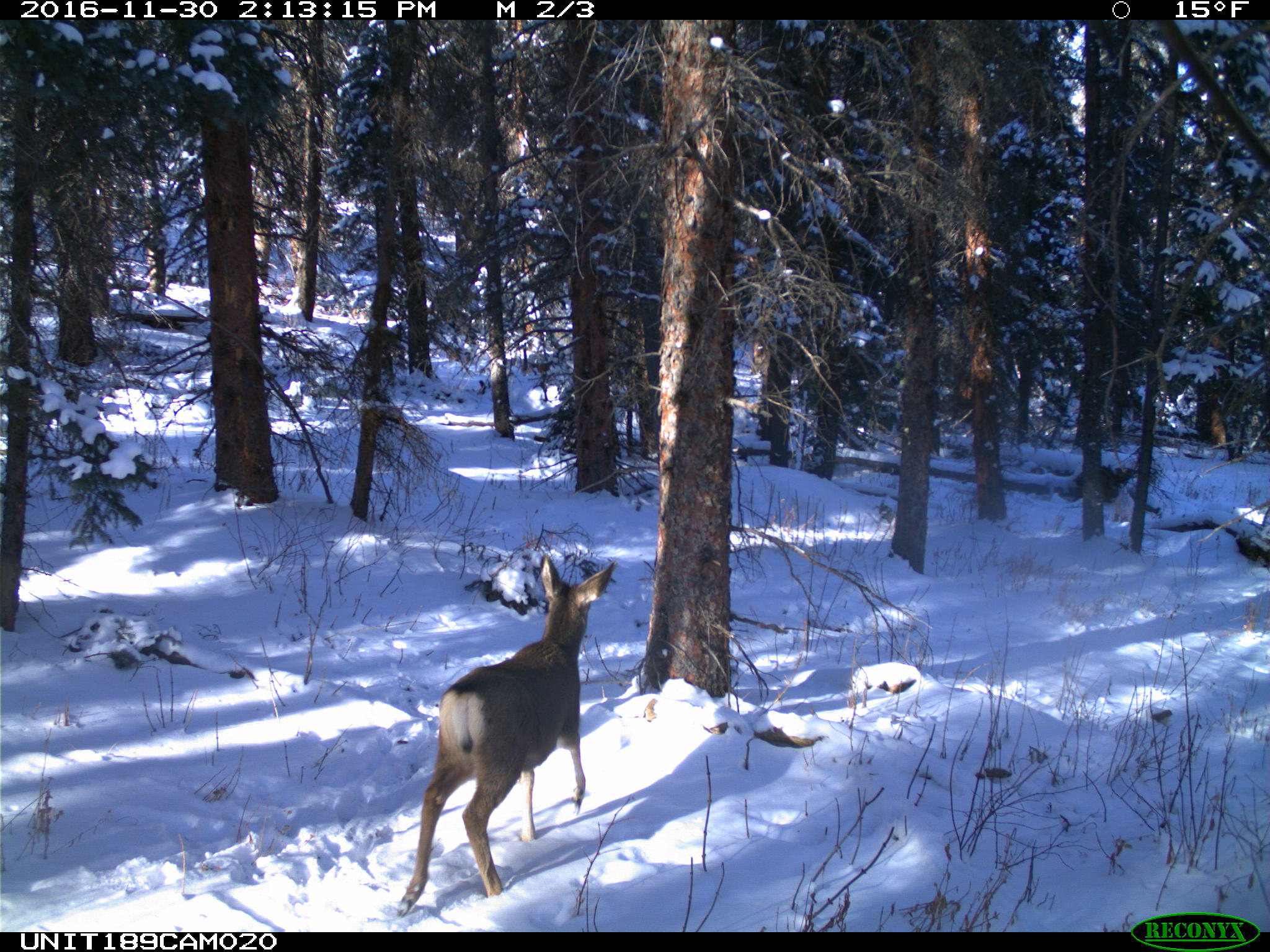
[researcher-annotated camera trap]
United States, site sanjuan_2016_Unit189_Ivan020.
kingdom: Animalia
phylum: Chordata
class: Mammalia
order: Artiodactyla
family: Cervidae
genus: Odocoileus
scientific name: Odocoileus hemionus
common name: mule deer